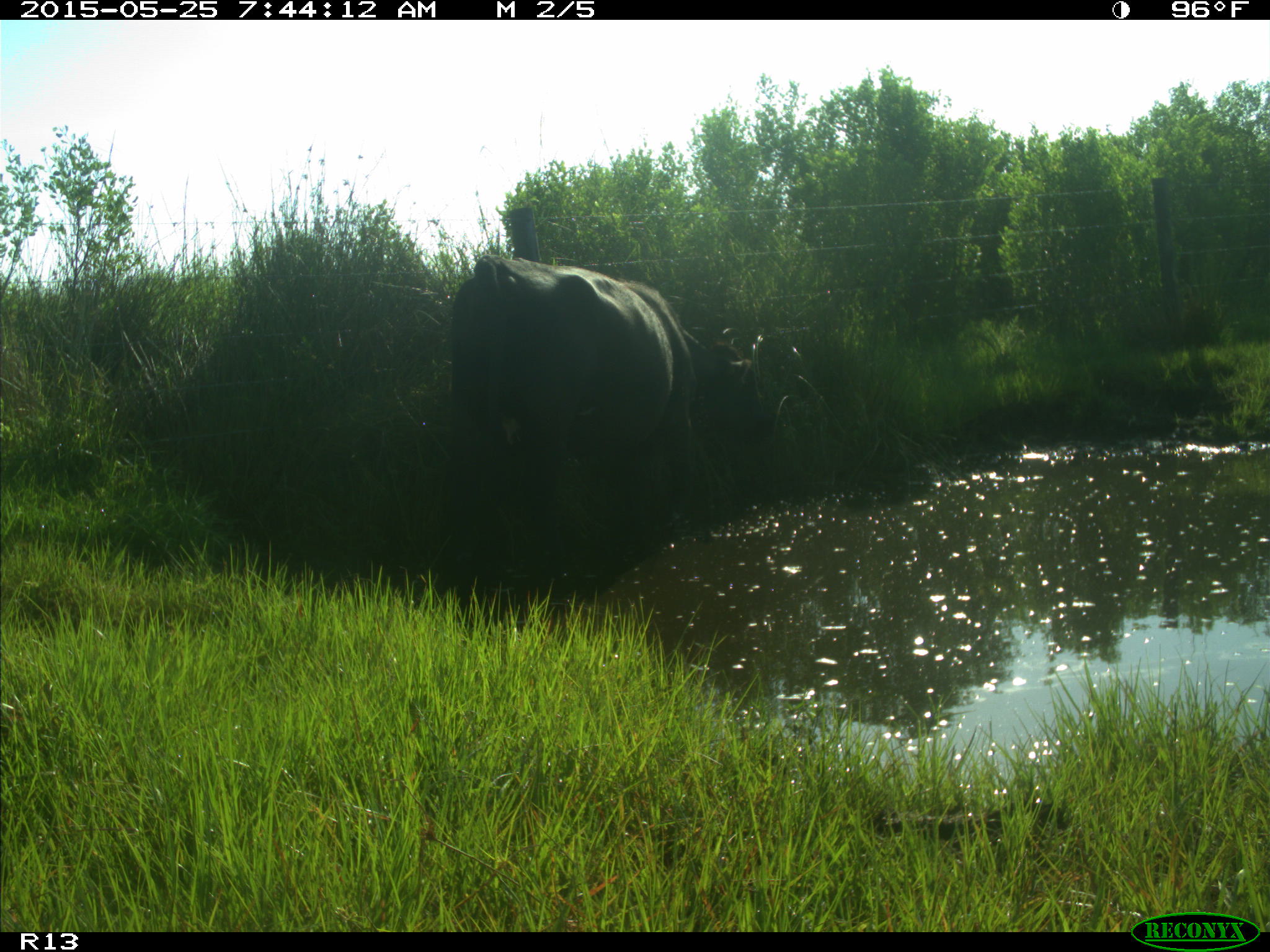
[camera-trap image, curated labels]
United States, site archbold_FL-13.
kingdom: Animalia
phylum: Chordata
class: Mammalia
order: Artiodactyla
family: Bovidae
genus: Bos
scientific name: Bos taurus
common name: domestic cow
Bos taurus (domestic cow).